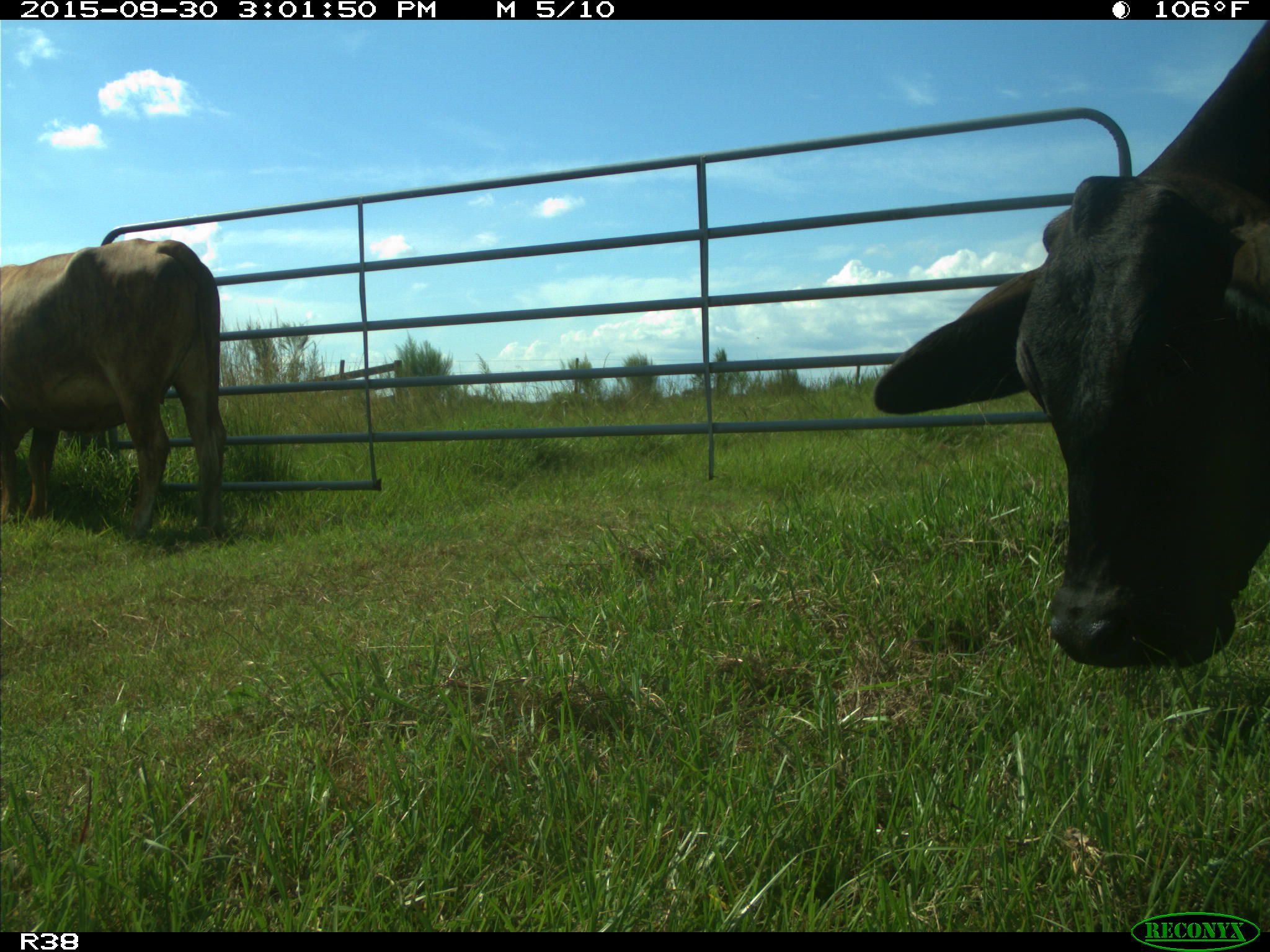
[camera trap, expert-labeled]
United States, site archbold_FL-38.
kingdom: Animalia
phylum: Chordata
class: Mammalia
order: Artiodactyla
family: Bovidae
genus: Bos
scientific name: Bos taurus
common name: domestic cow